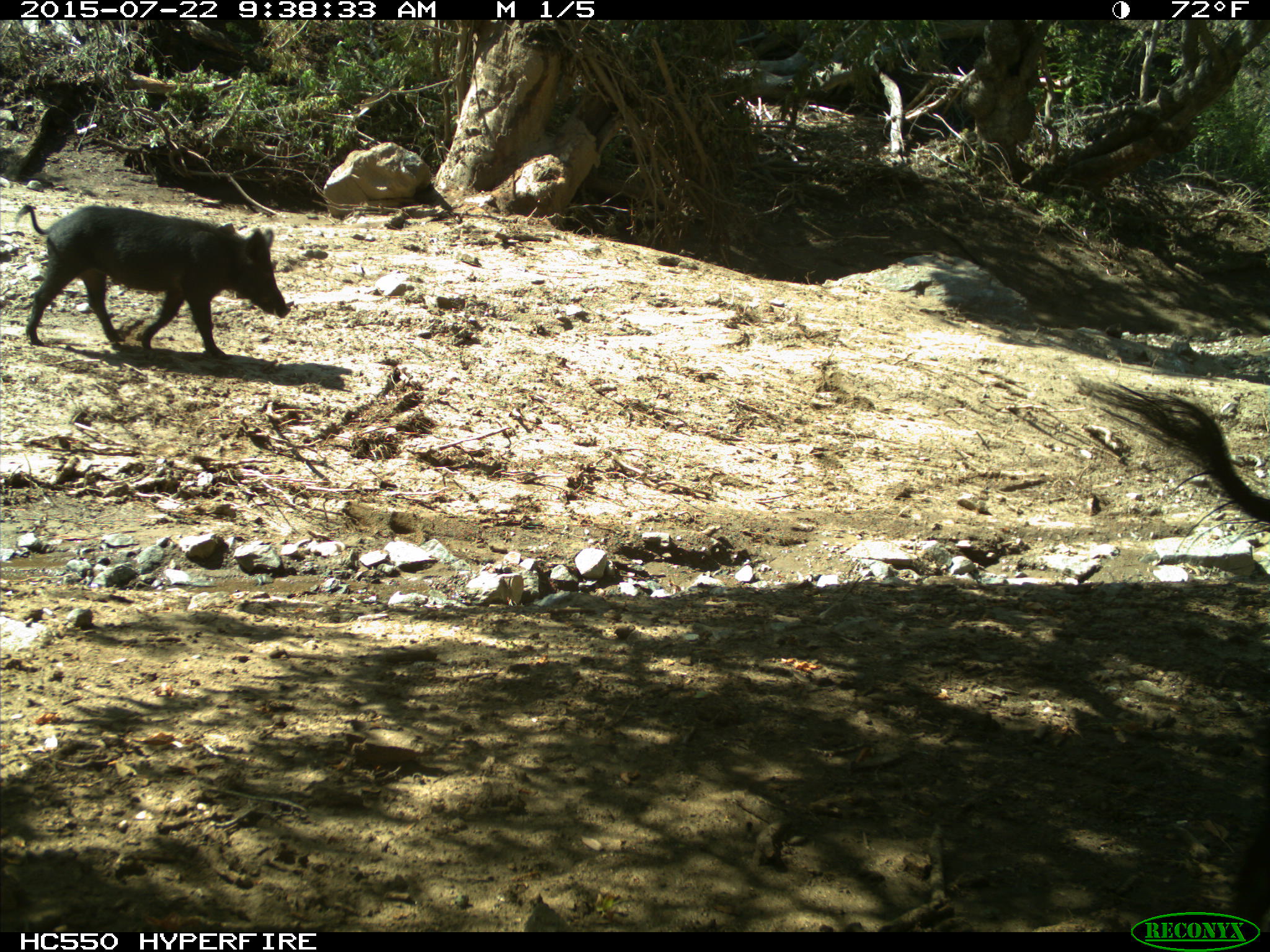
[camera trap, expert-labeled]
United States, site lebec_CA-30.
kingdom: Animalia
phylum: Chordata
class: Mammalia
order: Artiodactyla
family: Suidae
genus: Sus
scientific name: Sus scrofa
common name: wild boar